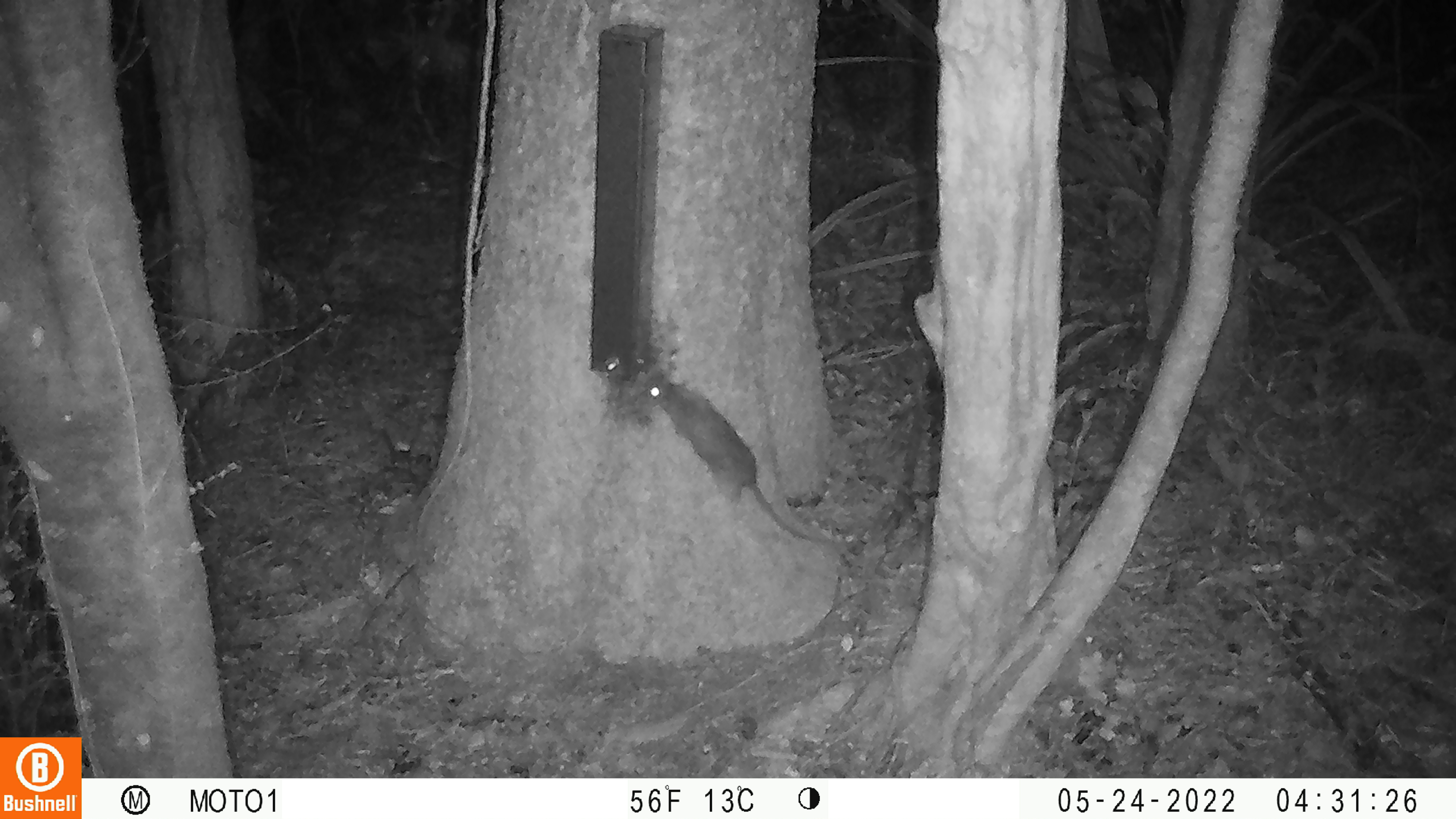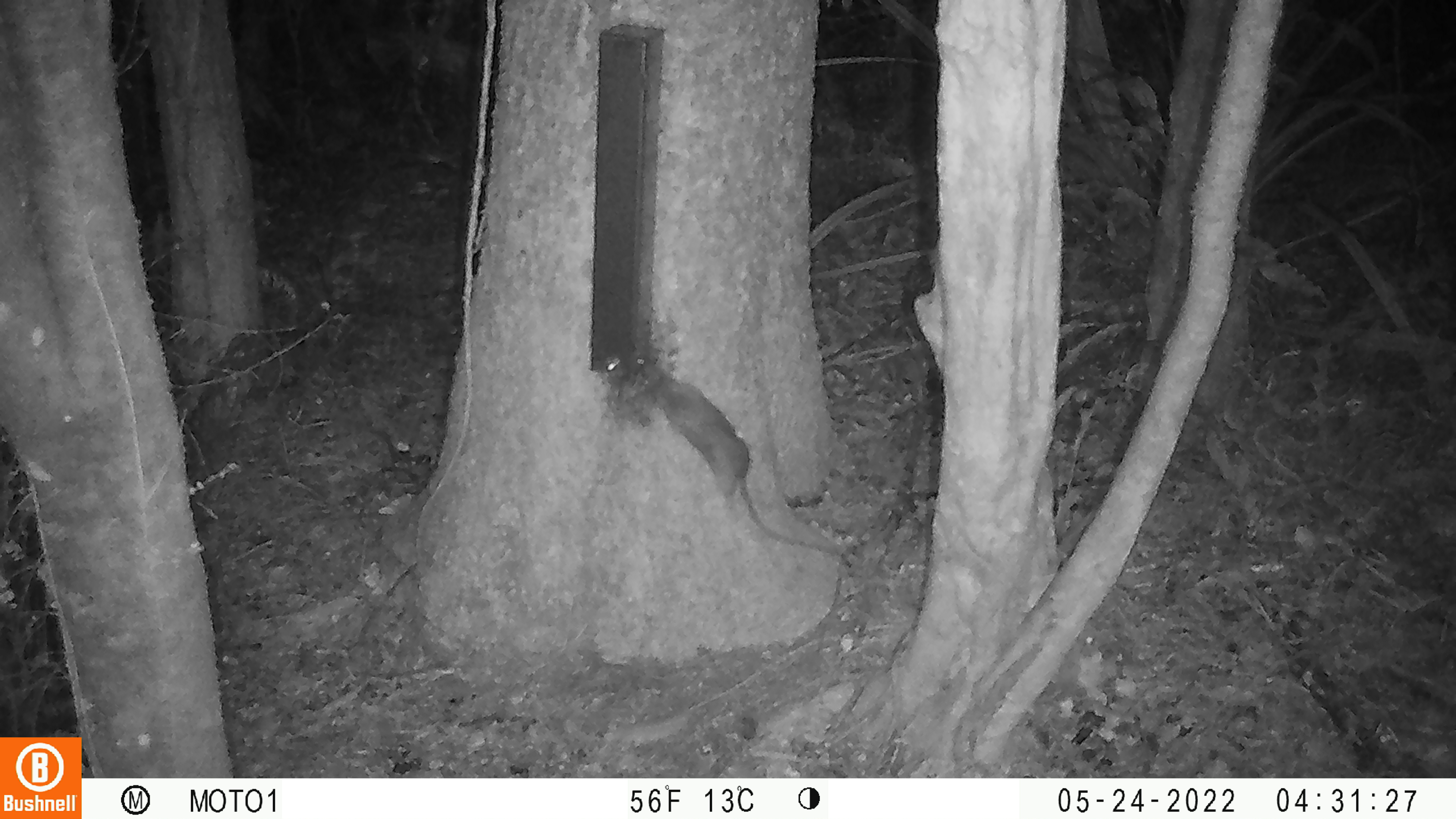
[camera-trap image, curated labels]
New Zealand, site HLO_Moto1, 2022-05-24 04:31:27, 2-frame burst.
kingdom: Animalia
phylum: Chordata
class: Mammalia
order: Rodentia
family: Muridae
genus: Rattus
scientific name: Rattus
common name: rat